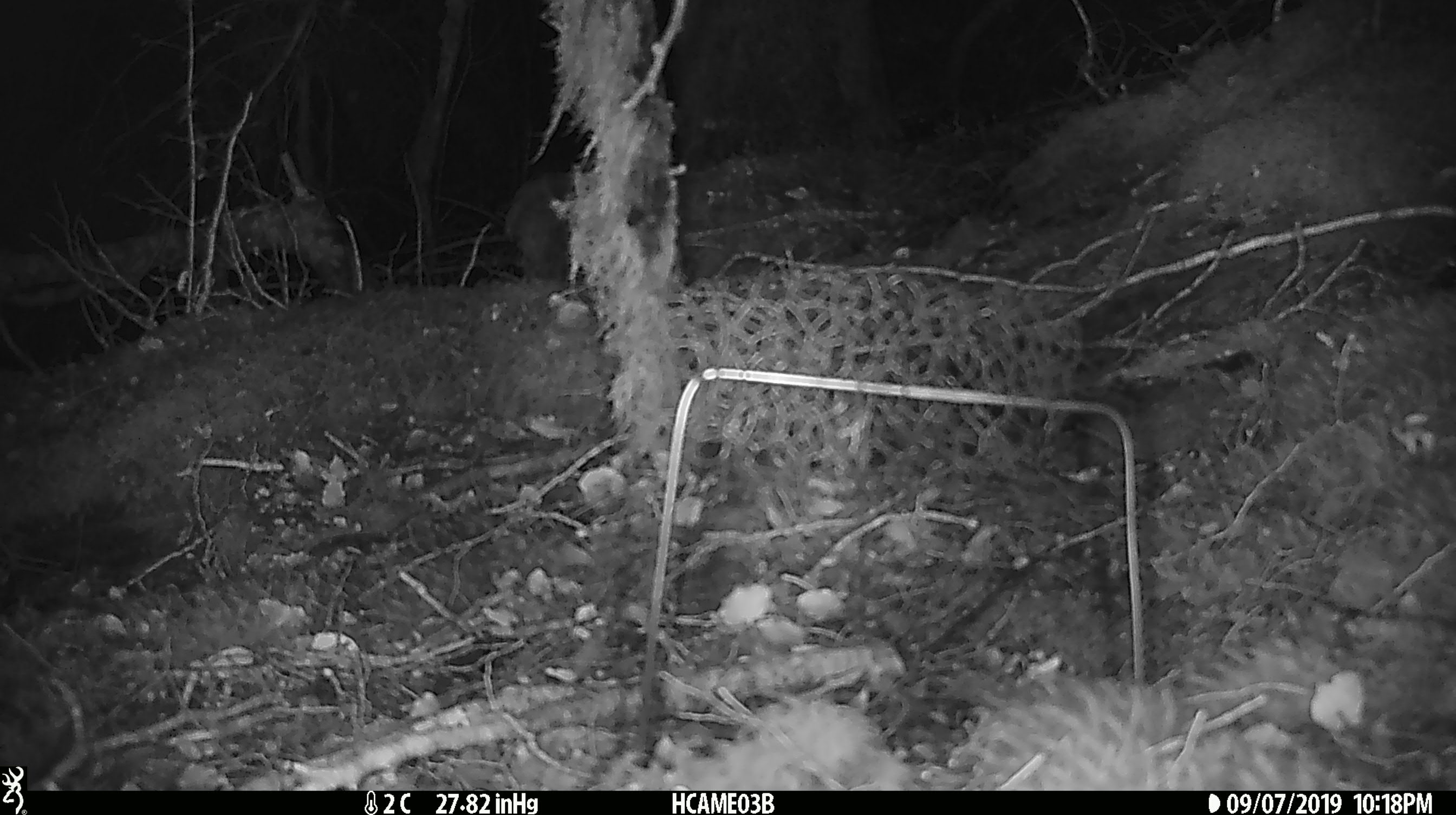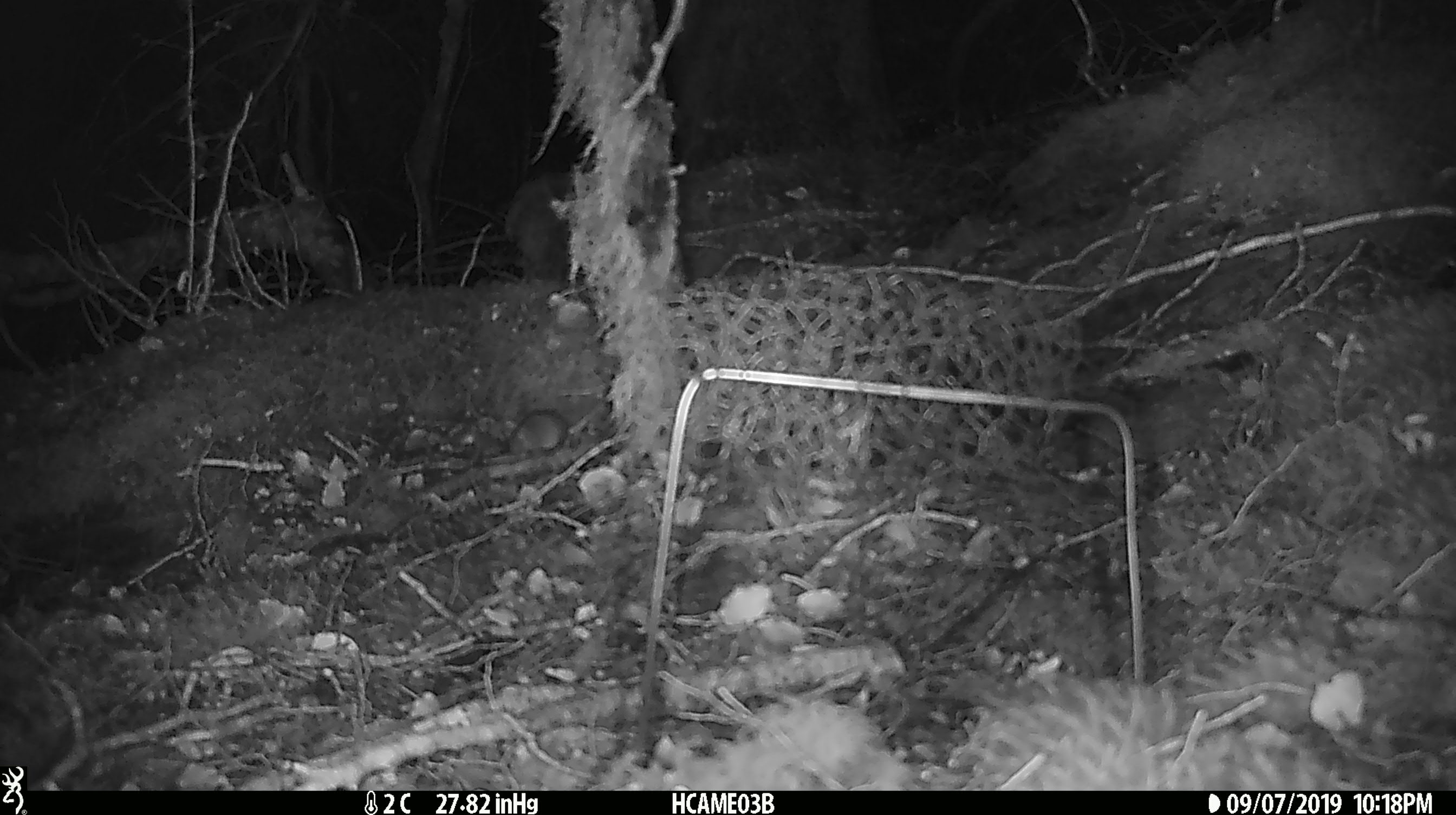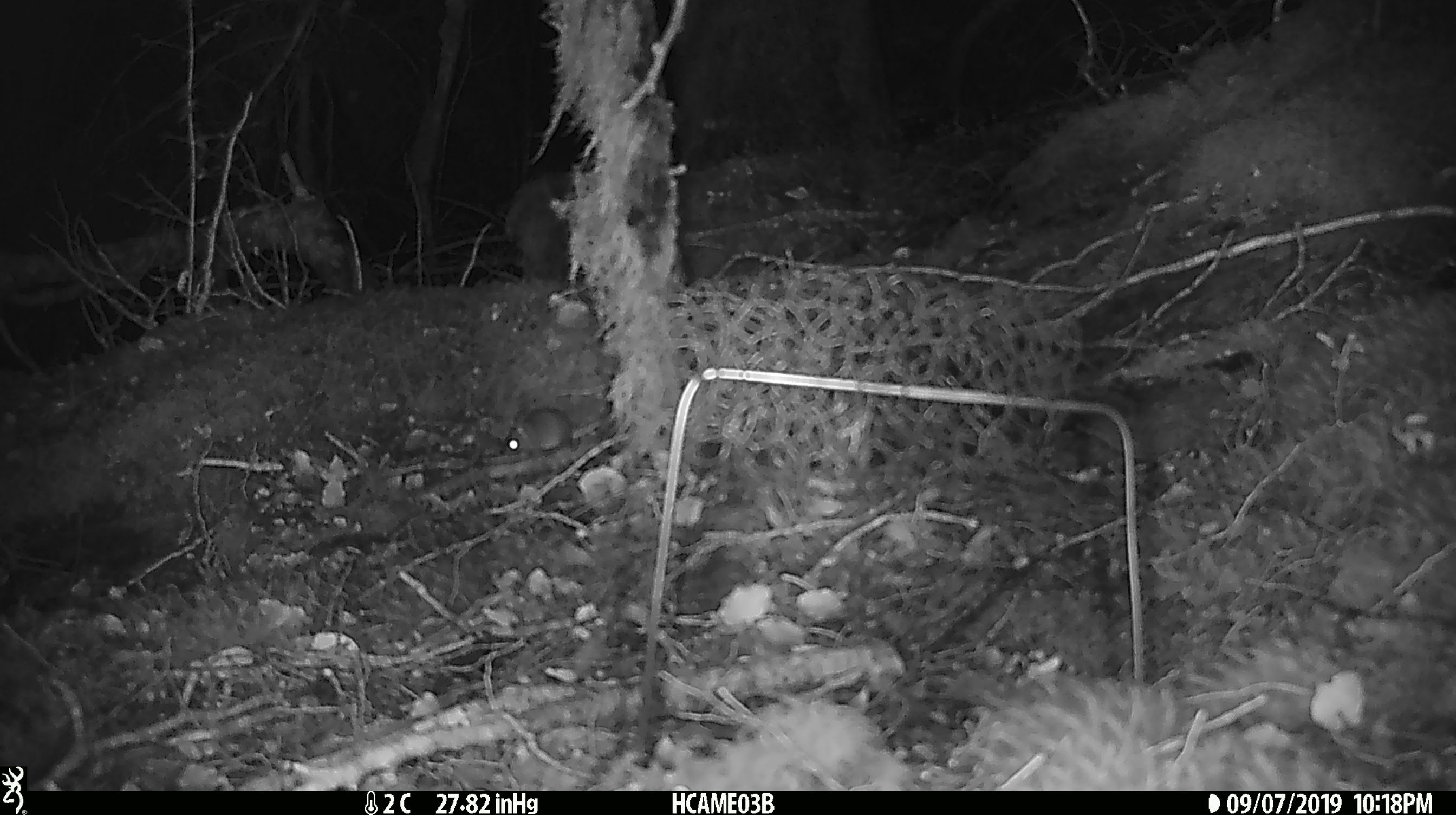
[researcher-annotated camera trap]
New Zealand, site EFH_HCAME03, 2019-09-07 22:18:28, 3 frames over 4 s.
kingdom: Animalia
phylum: Chordata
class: Mammalia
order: Rodentia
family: Muridae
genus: Mus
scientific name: Mus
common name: mouse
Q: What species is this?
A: Mouse (Mus).